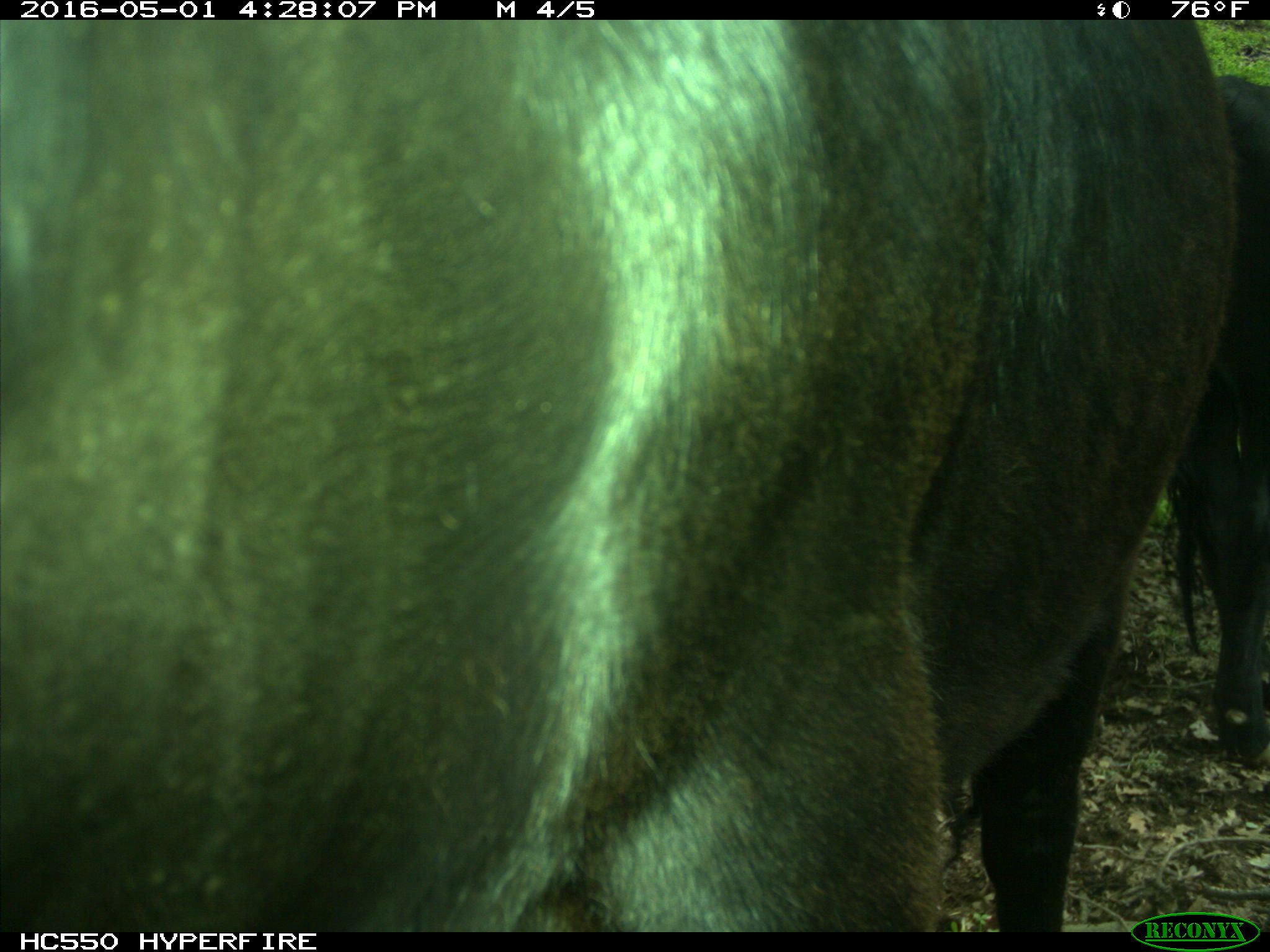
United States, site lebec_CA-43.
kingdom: Animalia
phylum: Chordata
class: Mammalia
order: Artiodactyla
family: Bovidae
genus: Bos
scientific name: Bos taurus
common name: domestic cow